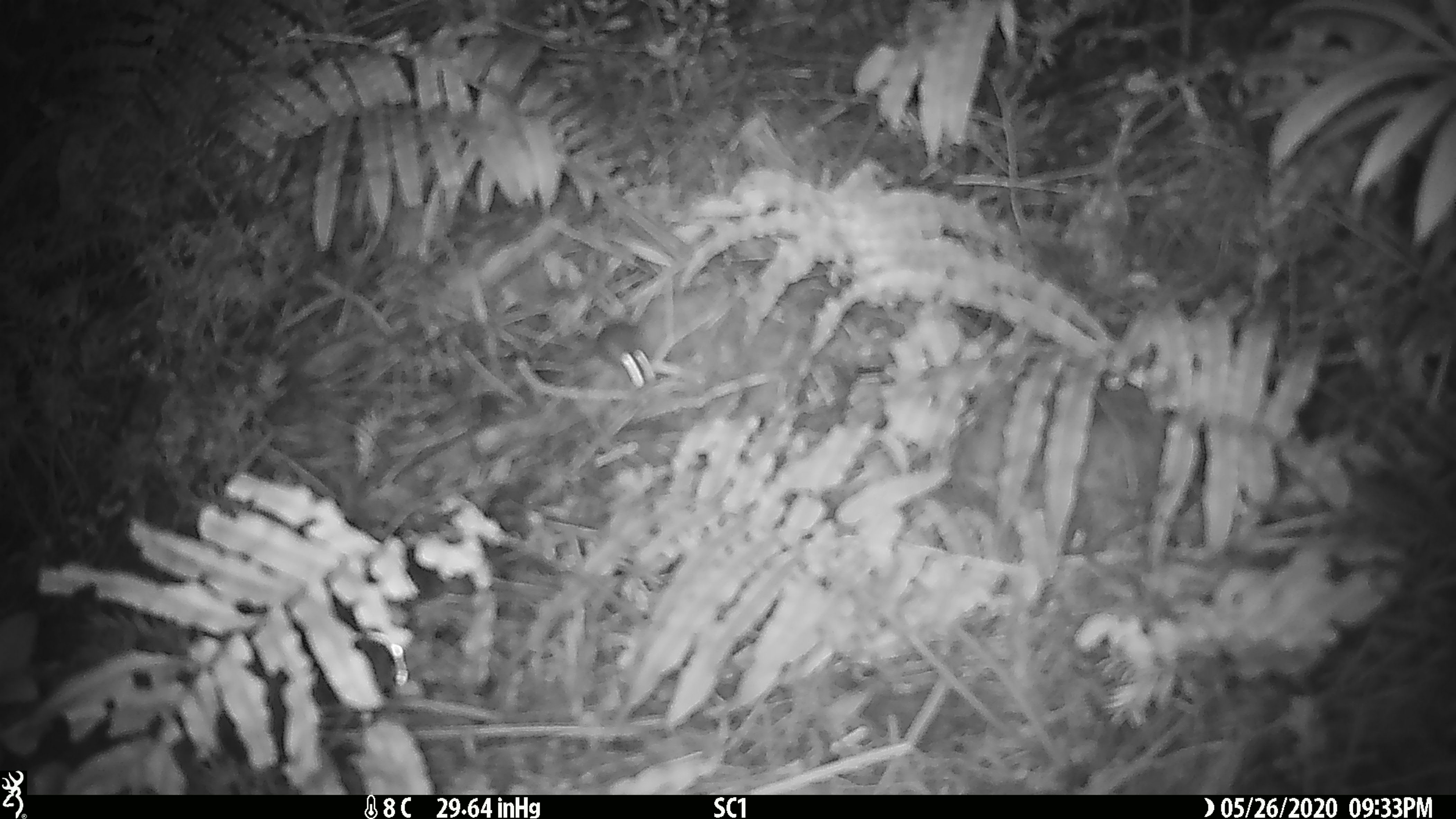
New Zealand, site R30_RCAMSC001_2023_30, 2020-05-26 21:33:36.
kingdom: Animalia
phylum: Chordata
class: Mammalia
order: Rodentia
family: Muridae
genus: Mus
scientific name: Mus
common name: mouse